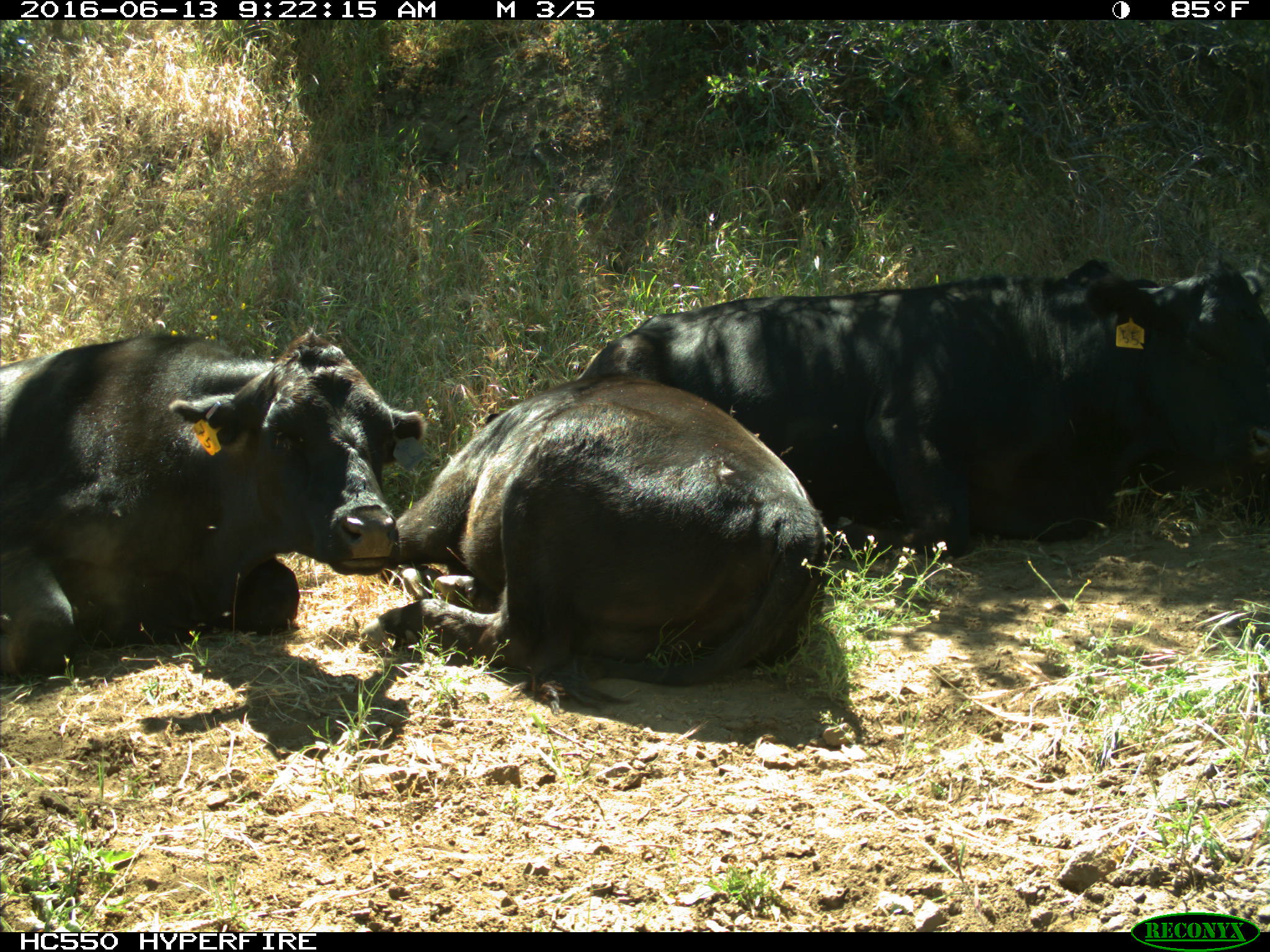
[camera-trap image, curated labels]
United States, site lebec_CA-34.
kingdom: Animalia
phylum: Chordata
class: Mammalia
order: Artiodactyla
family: Bovidae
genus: Bos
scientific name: Bos taurus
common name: domestic cow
Bos taurus (domestic cow).